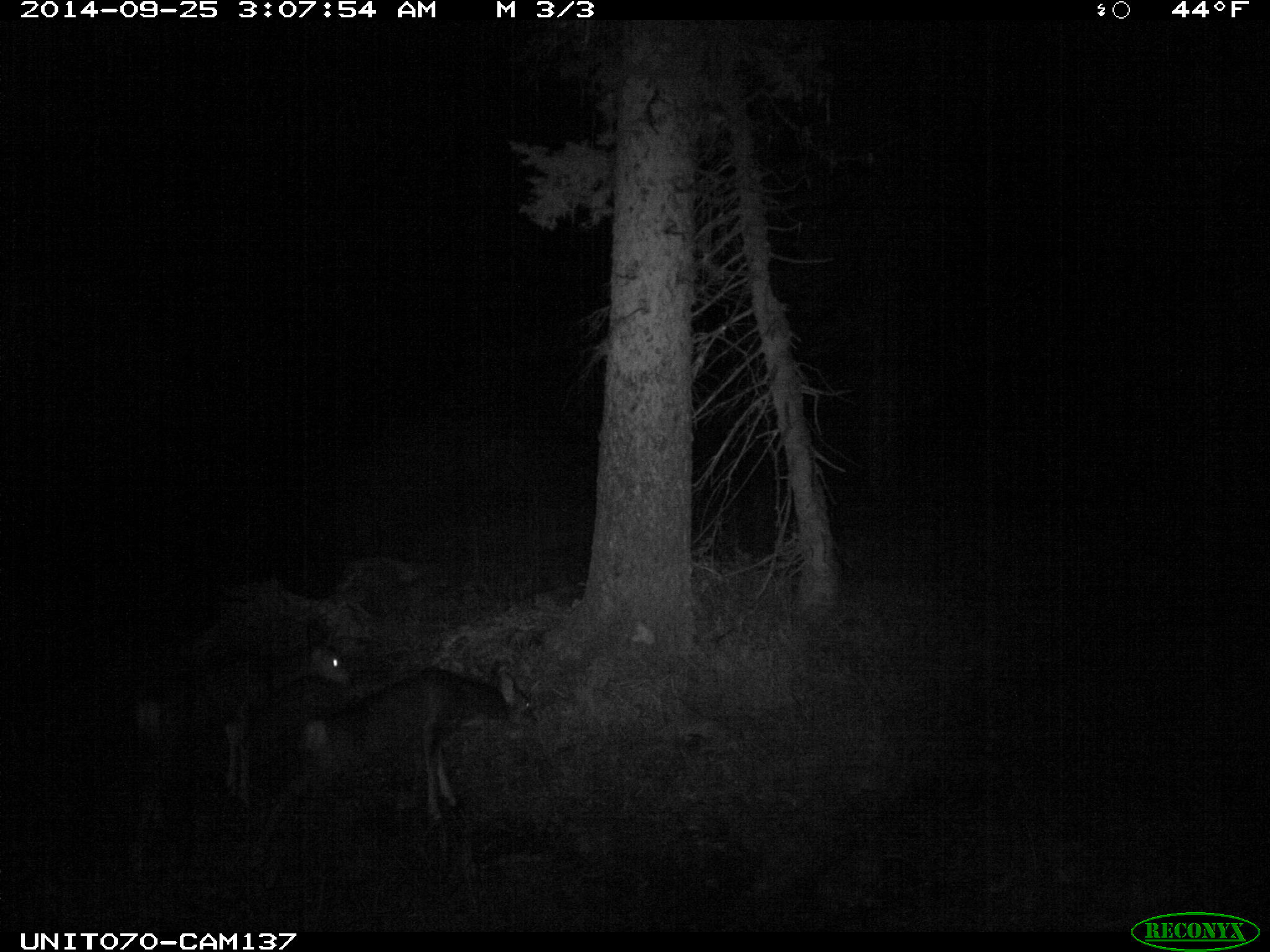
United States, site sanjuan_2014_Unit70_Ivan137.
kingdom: Animalia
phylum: Chordata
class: Mammalia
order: Artiodactyla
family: Cervidae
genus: Odocoileus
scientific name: Odocoileus hemionus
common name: mule deer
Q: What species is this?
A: Odocoileus hemionus (mule deer).